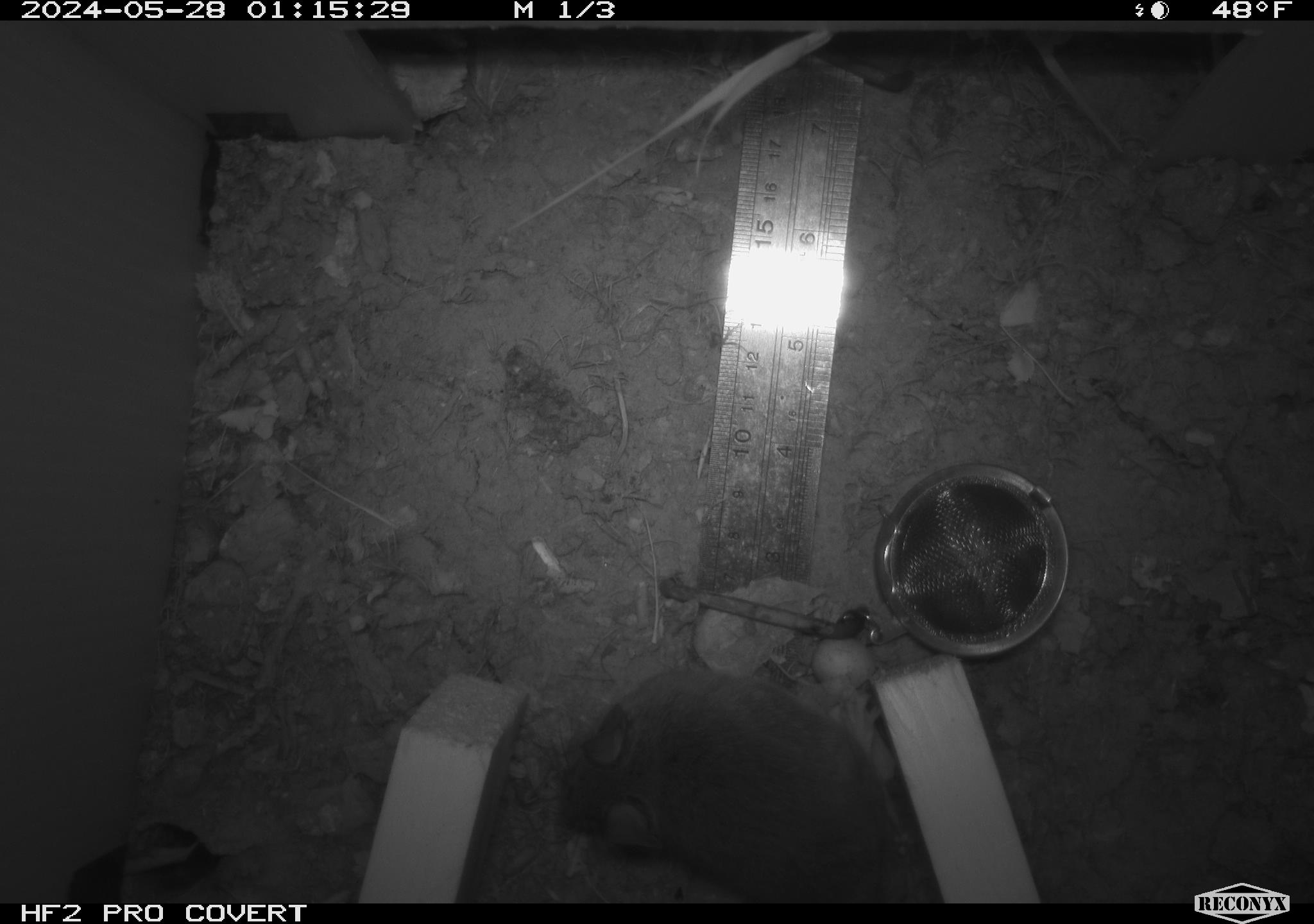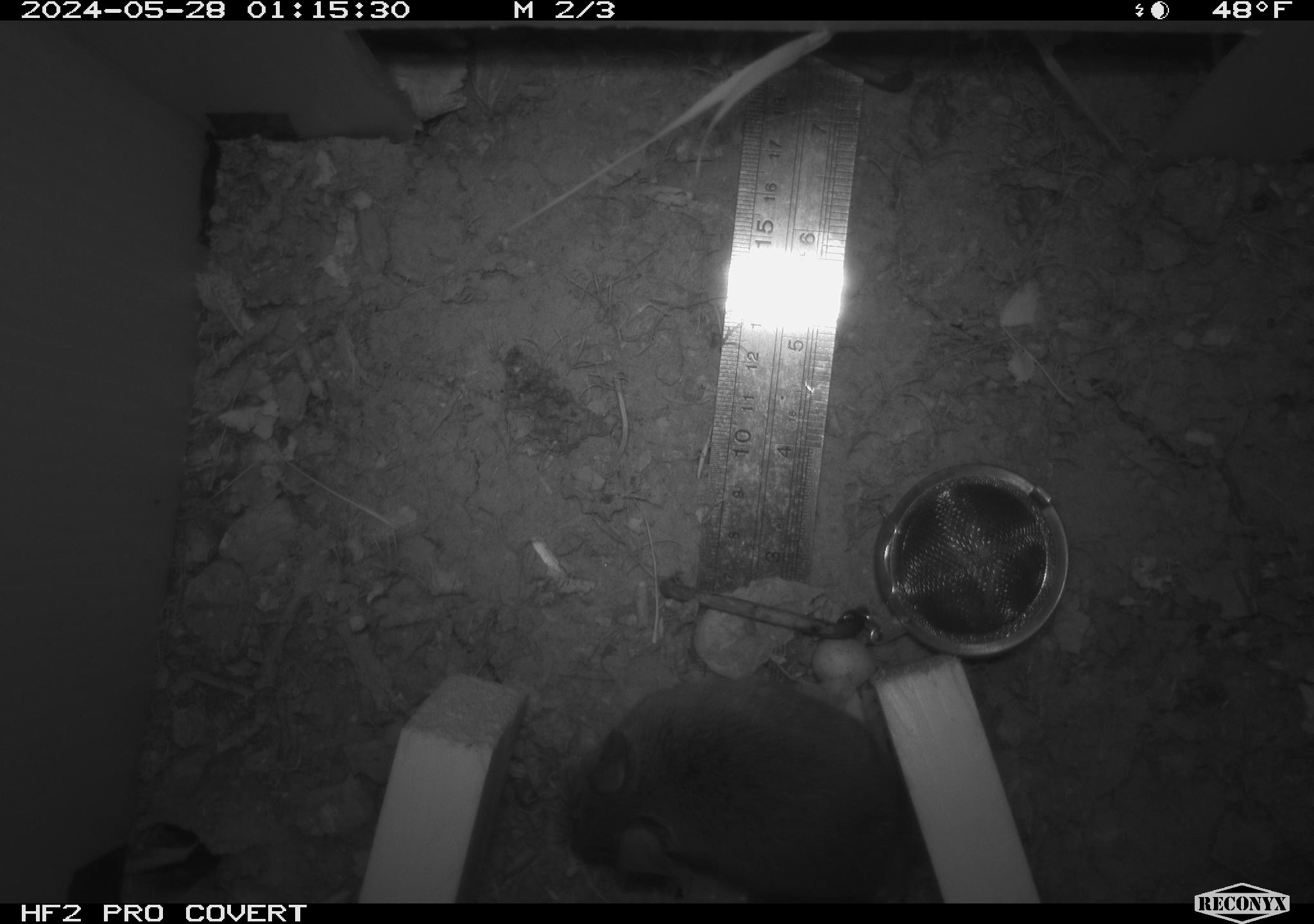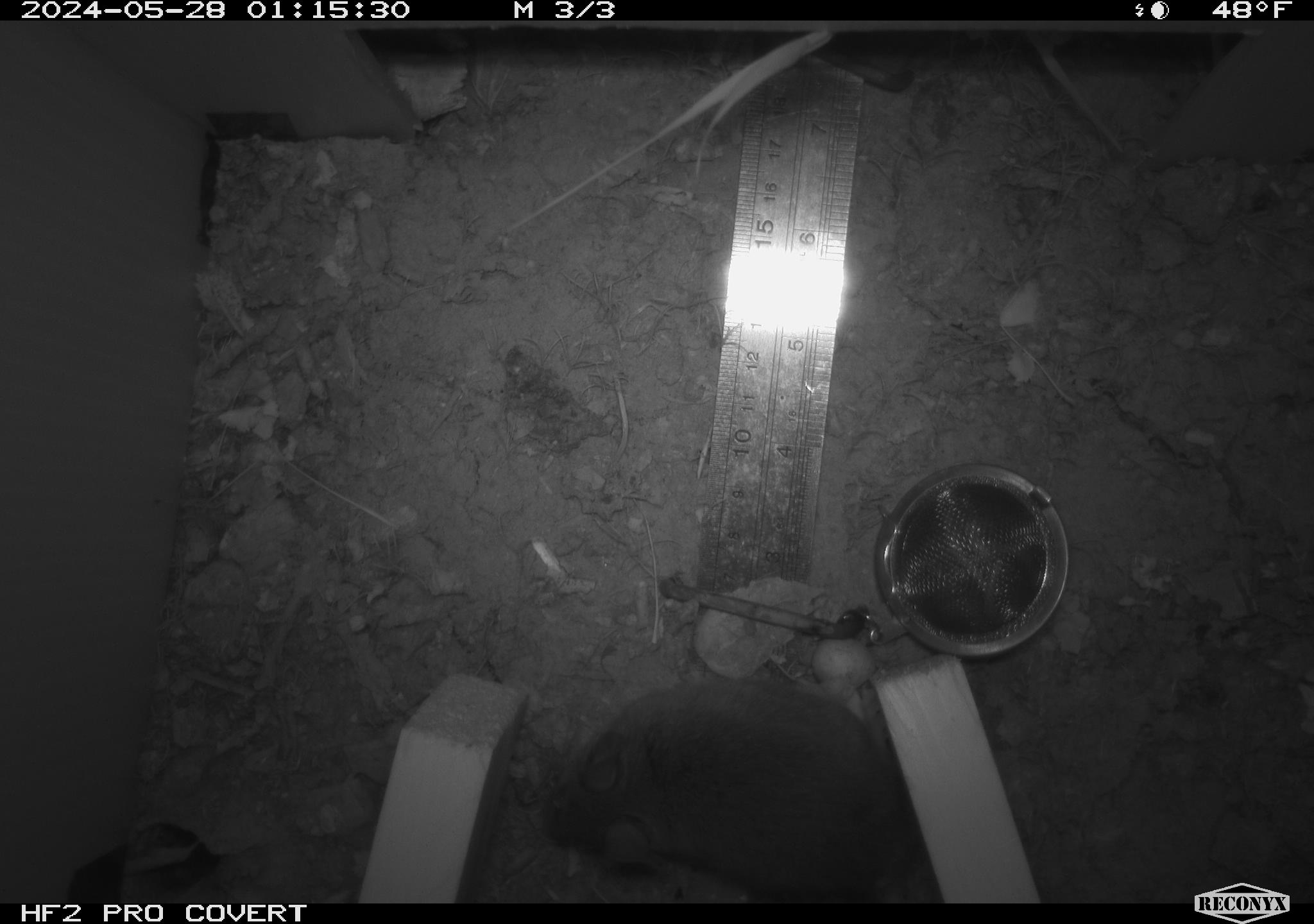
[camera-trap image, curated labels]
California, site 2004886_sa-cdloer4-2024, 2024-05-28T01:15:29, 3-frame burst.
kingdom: Animalia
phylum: Chordata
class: Mammalia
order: Rodentia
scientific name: Rodentia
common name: rodent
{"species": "rodent (Rodentia)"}